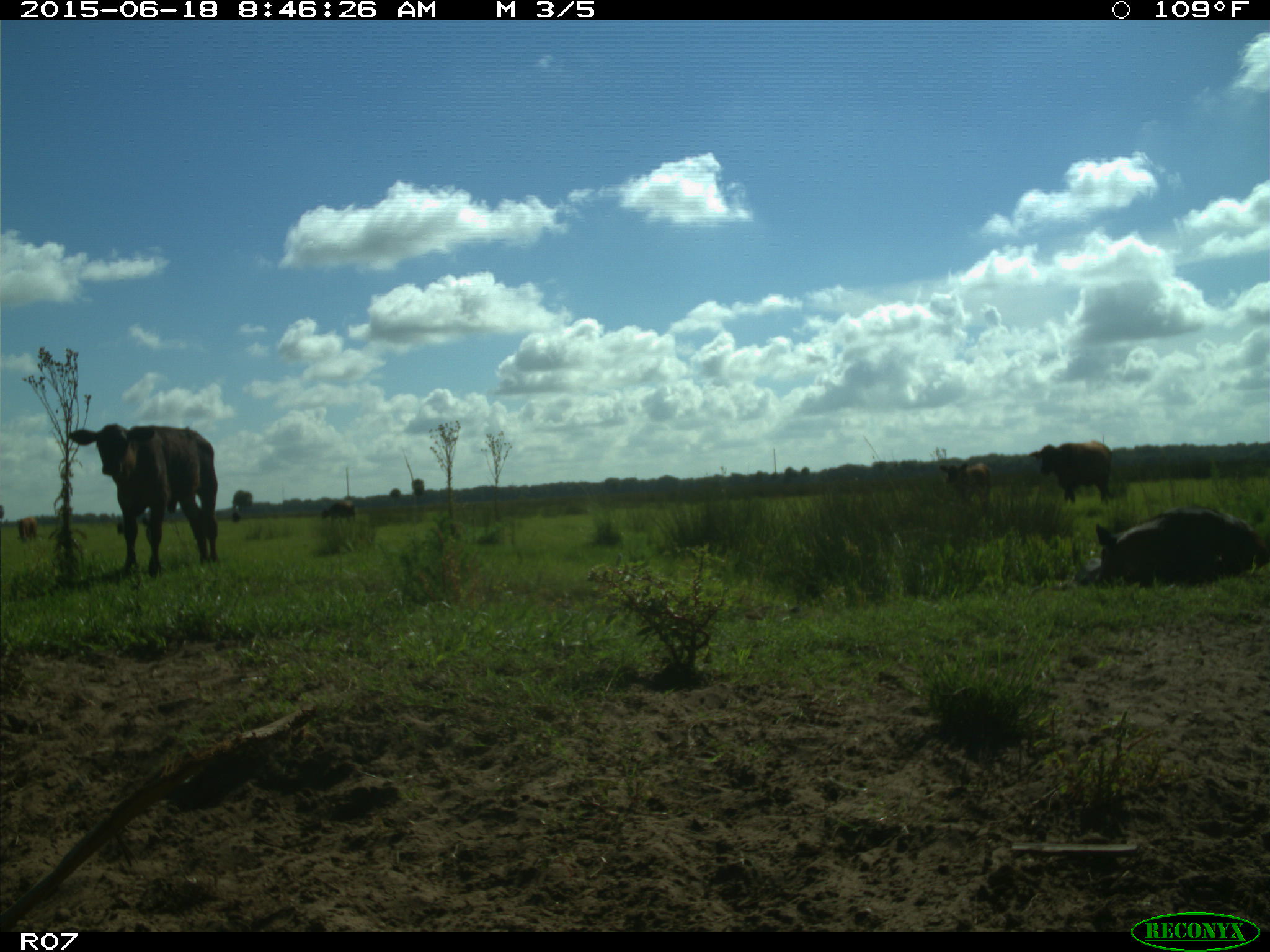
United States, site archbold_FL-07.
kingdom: Animalia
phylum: Chordata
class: Mammalia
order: Artiodactyla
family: Bovidae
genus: Bos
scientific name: Bos taurus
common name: domestic cow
Bos taurus (domestic cow).